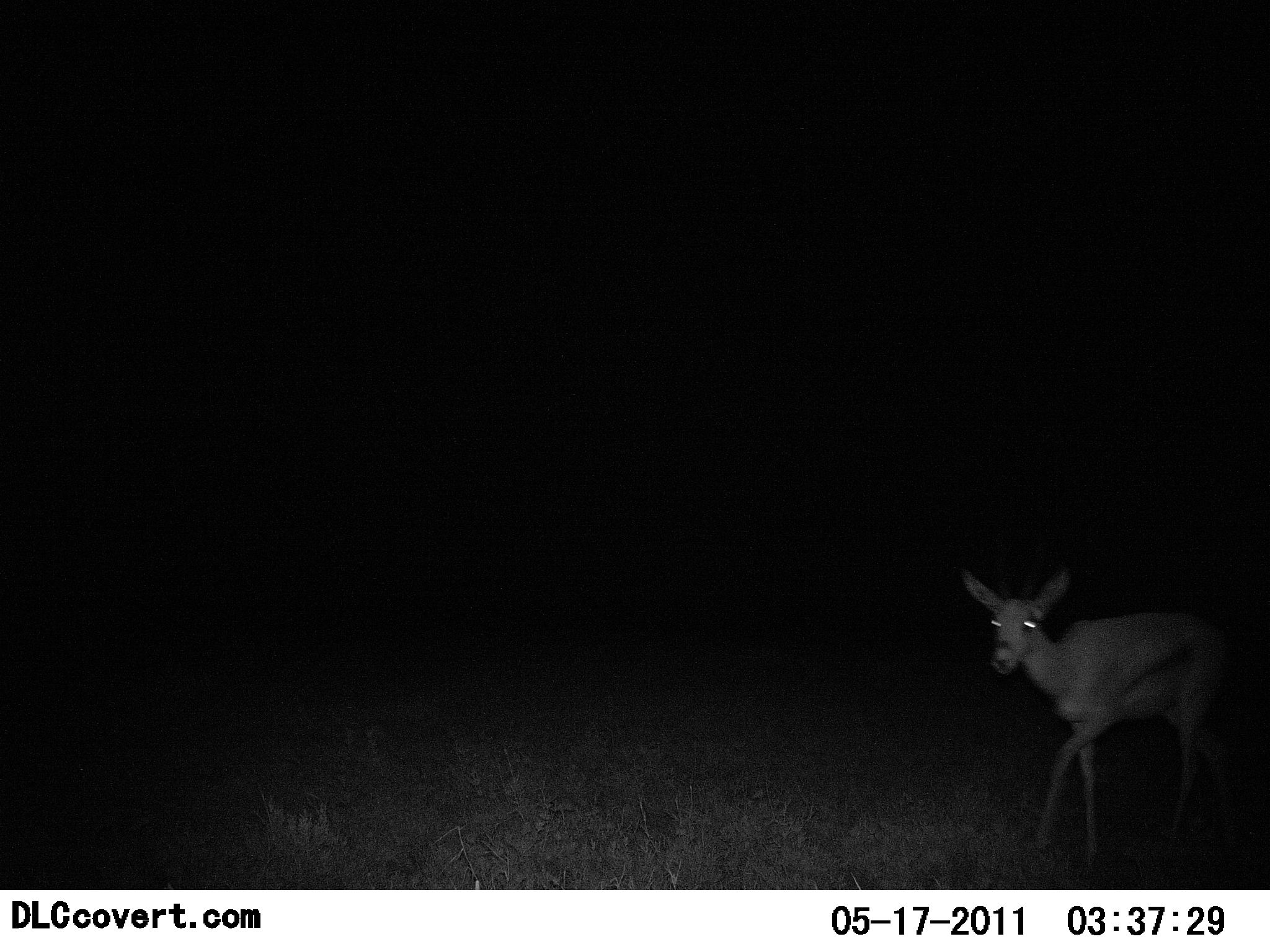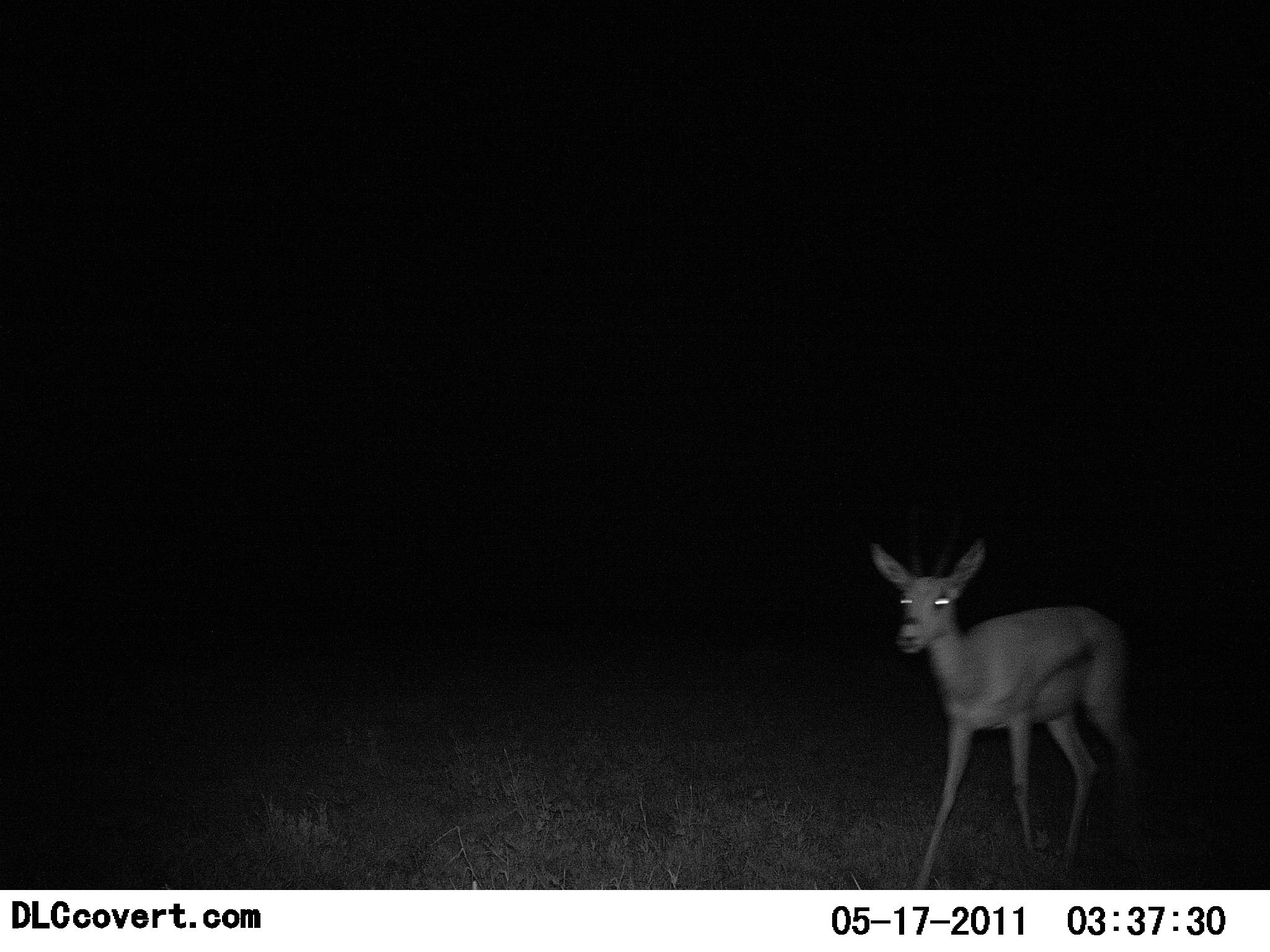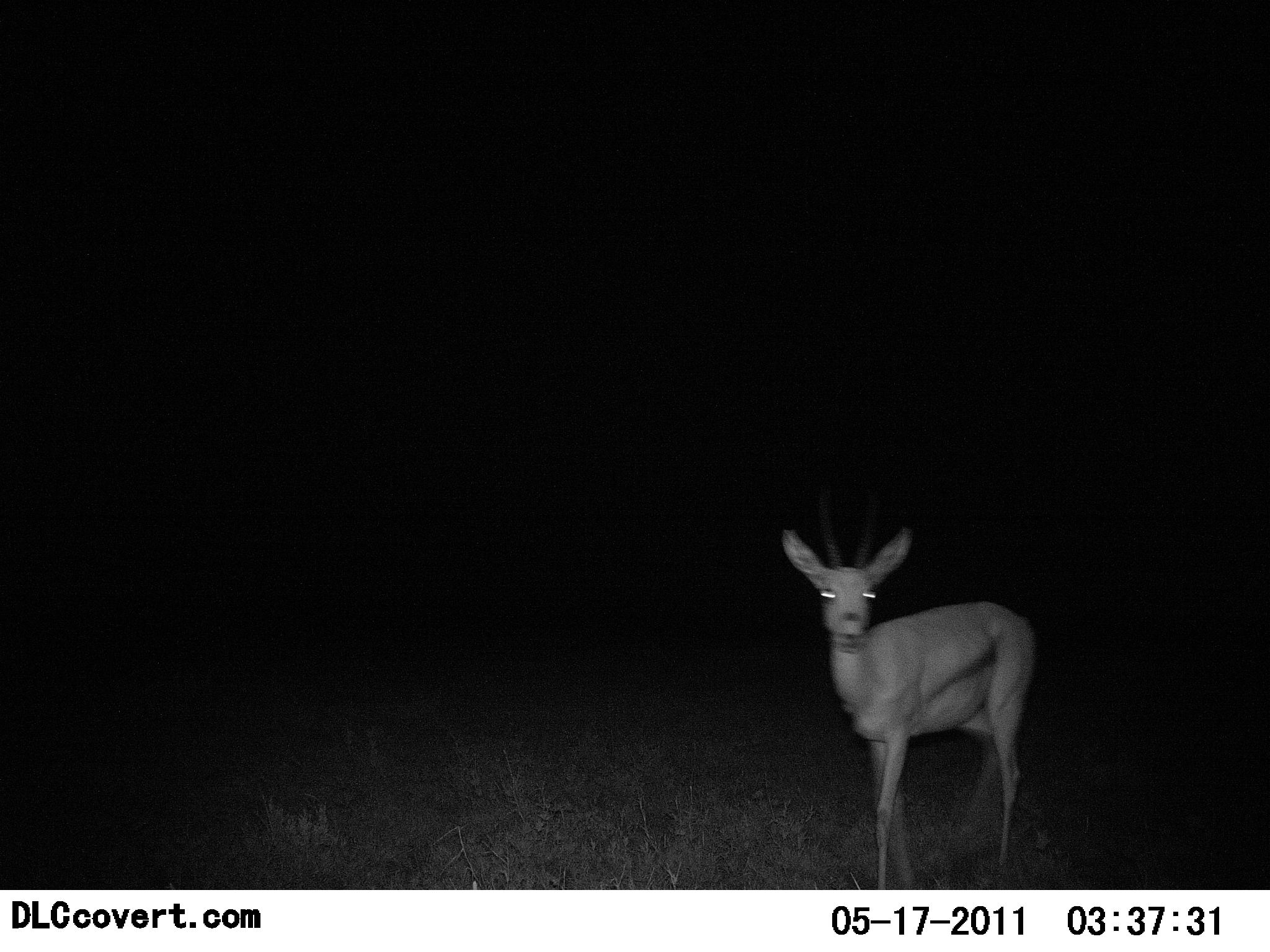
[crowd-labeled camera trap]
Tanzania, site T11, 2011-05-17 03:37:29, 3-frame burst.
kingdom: Animalia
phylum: Chordata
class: Mammalia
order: Artiodactyla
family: Bovidae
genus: Eudorcas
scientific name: Eudorcas thomsonii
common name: thomson's gazelle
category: gazellethomsons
Gazellethomsons (thomson's gazelle) (Eudorcas thomsonii), count 1. Behavior (volunteer vote fractions): standing 21%, resting 0%, moving 86%, interacting 0%. Young present (vote fraction): 0%. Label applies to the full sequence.